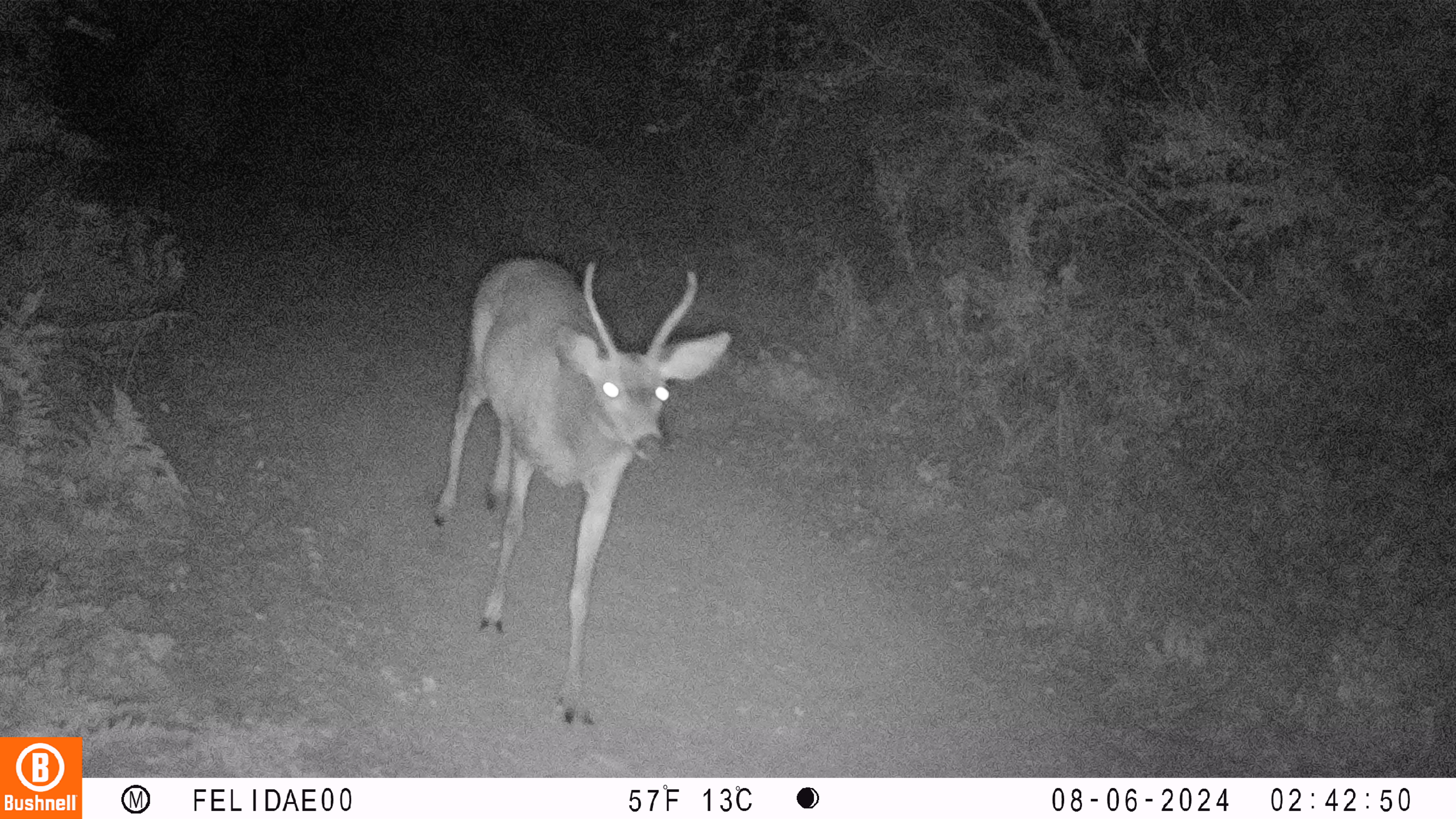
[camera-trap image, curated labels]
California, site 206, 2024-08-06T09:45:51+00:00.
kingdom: Animalia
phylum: Chordata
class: Mammalia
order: Artiodactyla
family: Cervidae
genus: Odocoileus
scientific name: Odocoileus hemionus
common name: mule deer